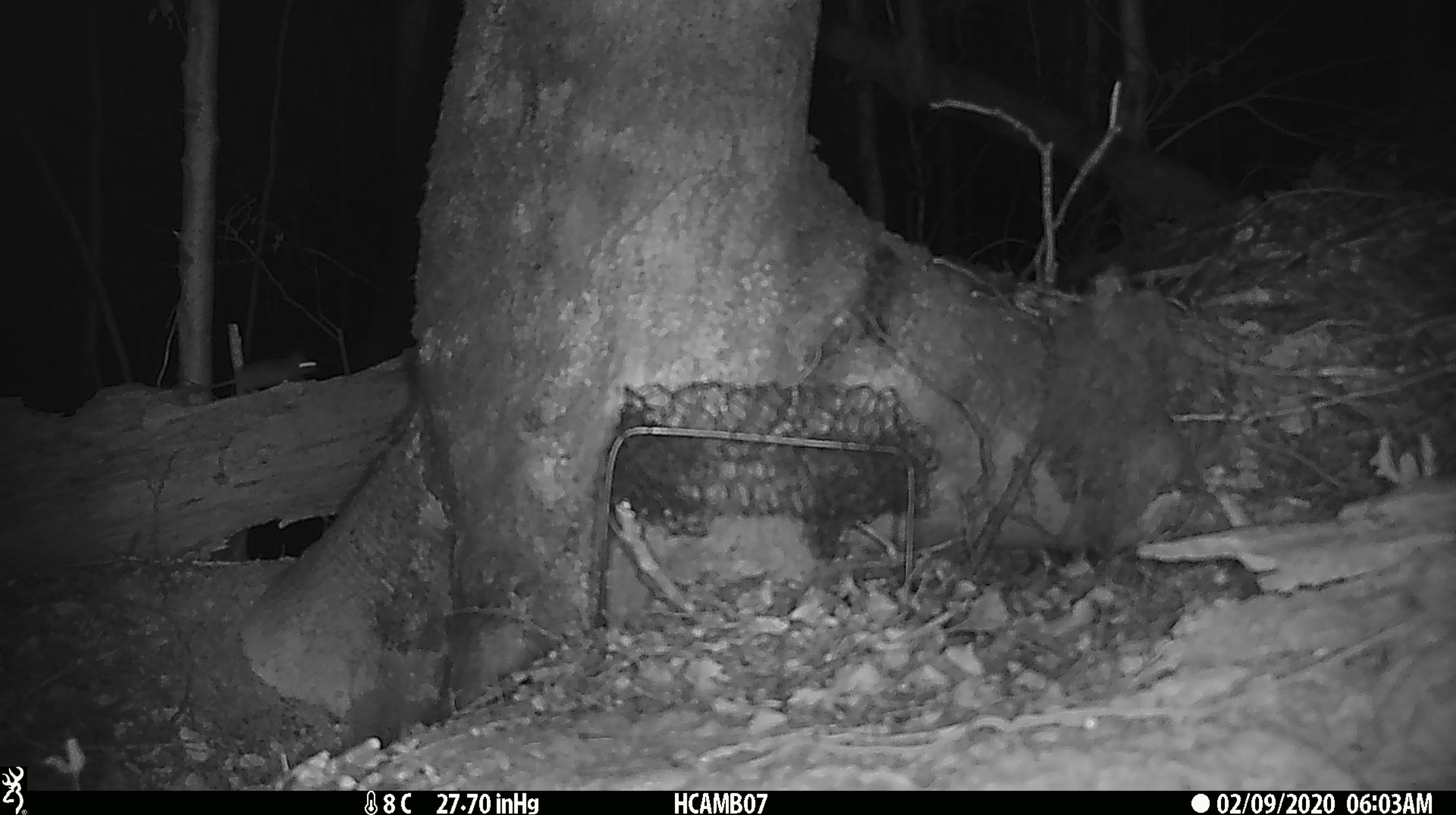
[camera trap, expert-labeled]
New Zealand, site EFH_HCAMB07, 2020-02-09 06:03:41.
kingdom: Animalia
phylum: Chordata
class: Mammalia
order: Rodentia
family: Muridae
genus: Mus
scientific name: Mus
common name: mouse